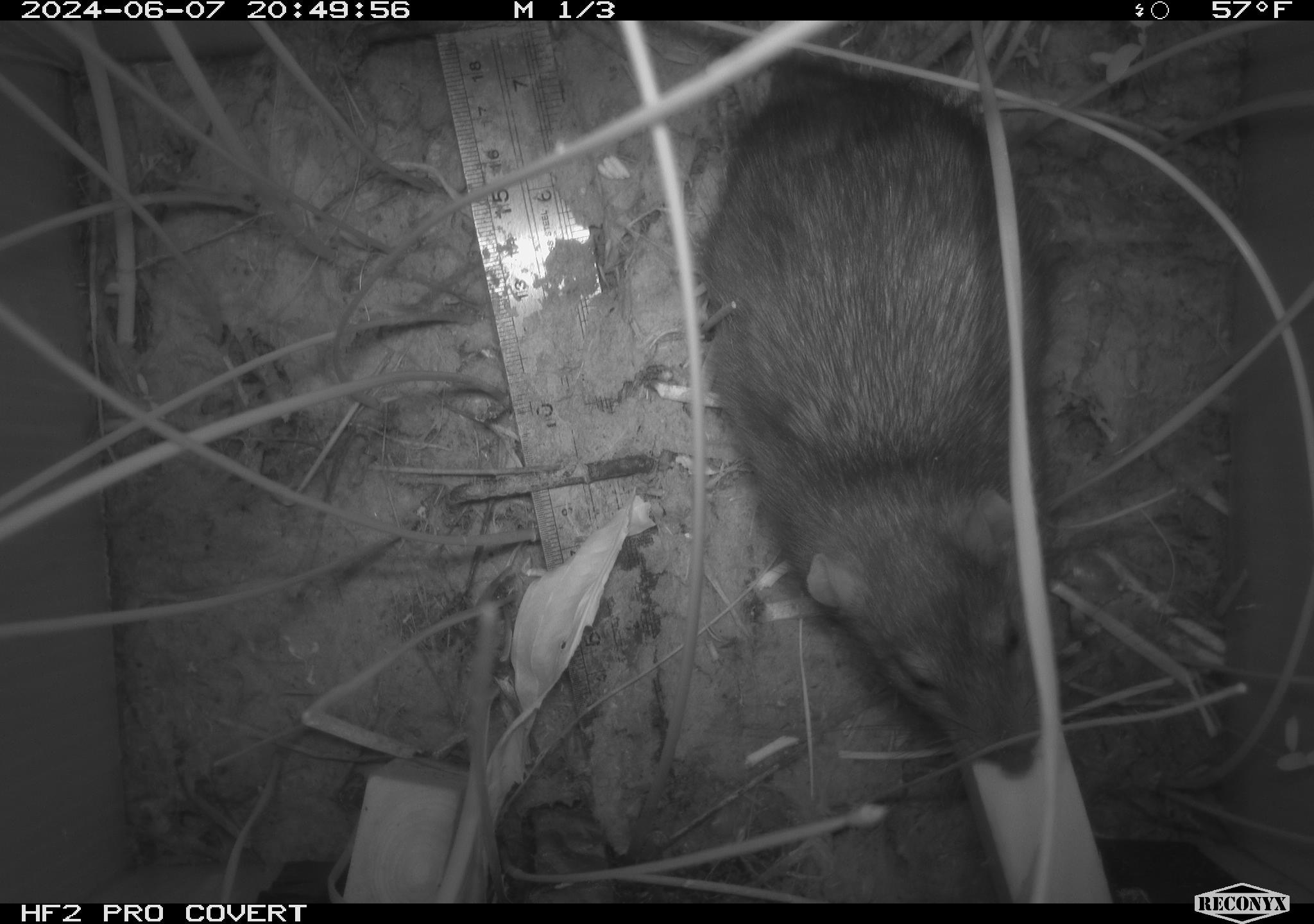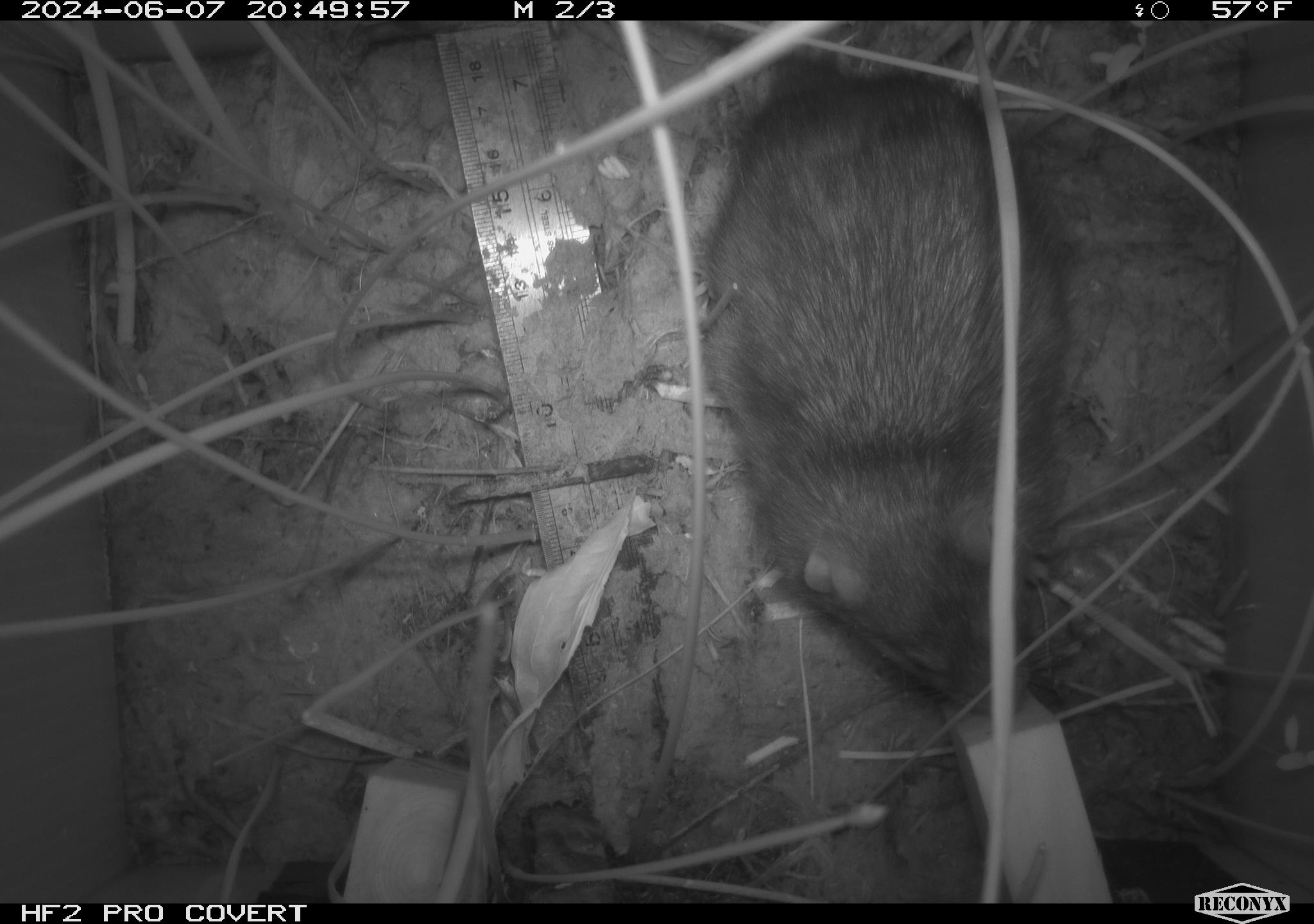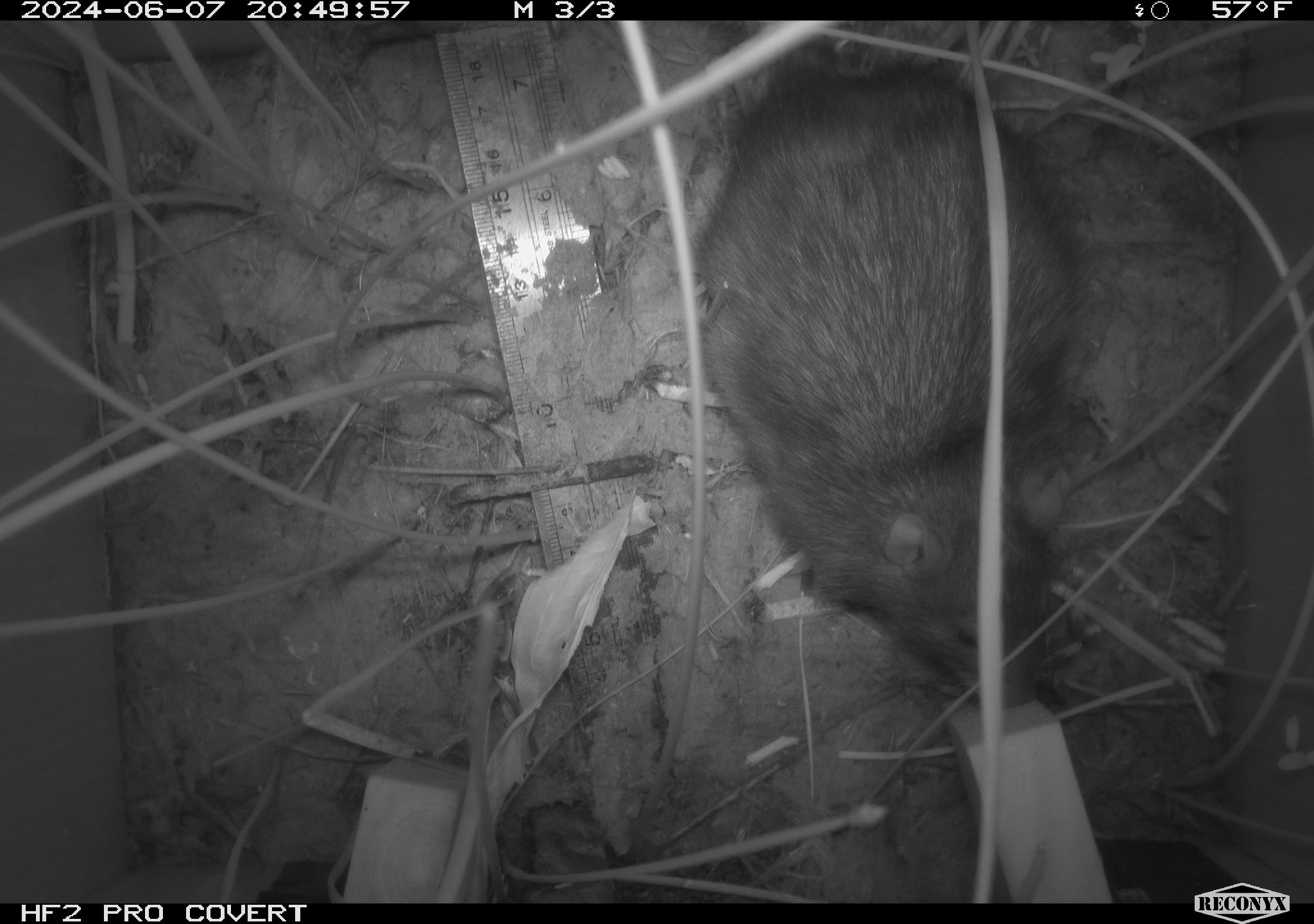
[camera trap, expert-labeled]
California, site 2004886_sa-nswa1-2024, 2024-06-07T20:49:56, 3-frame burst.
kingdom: Animalia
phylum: Chordata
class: Mammalia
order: Rodentia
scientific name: Rodentia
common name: rodent